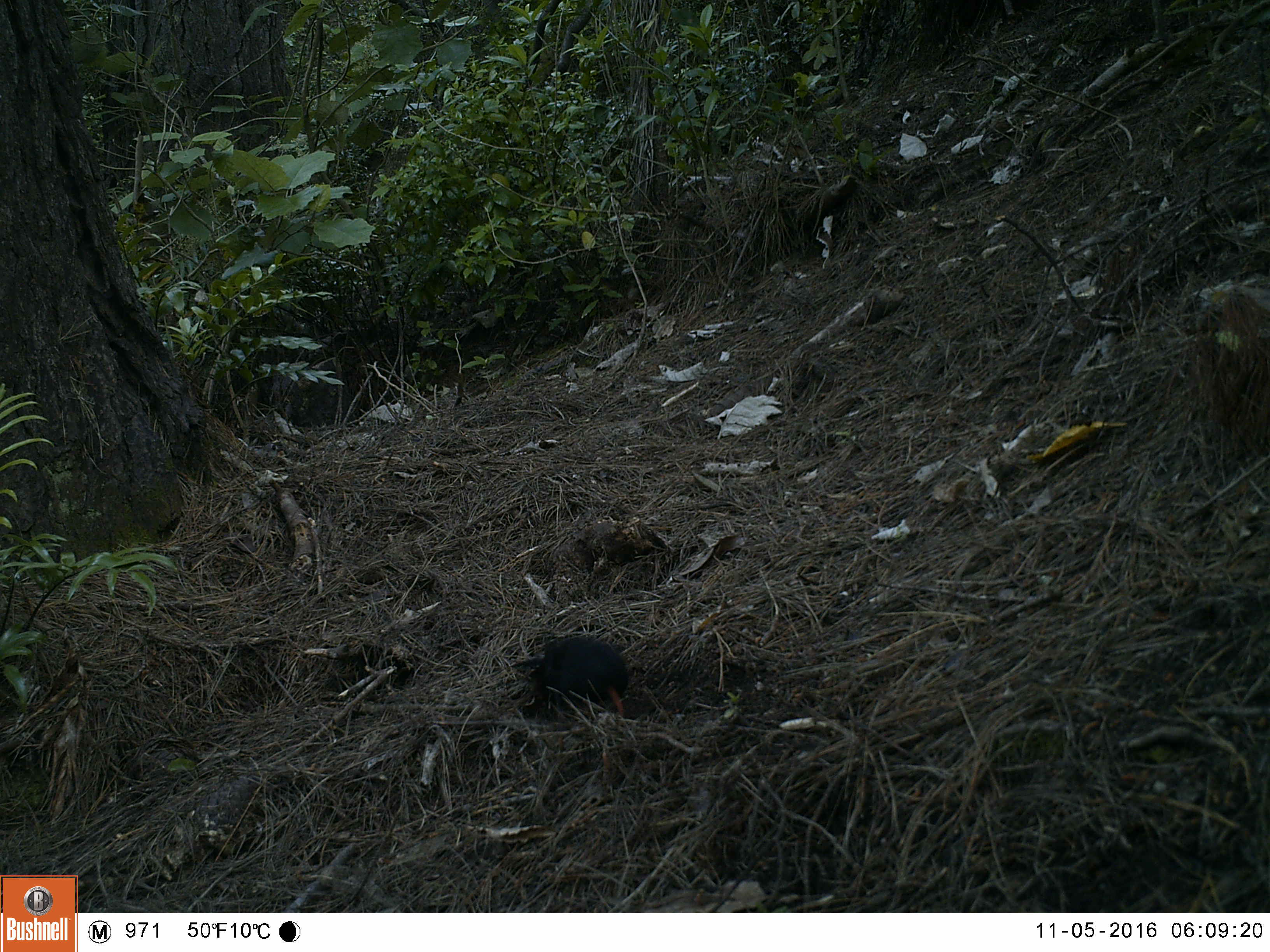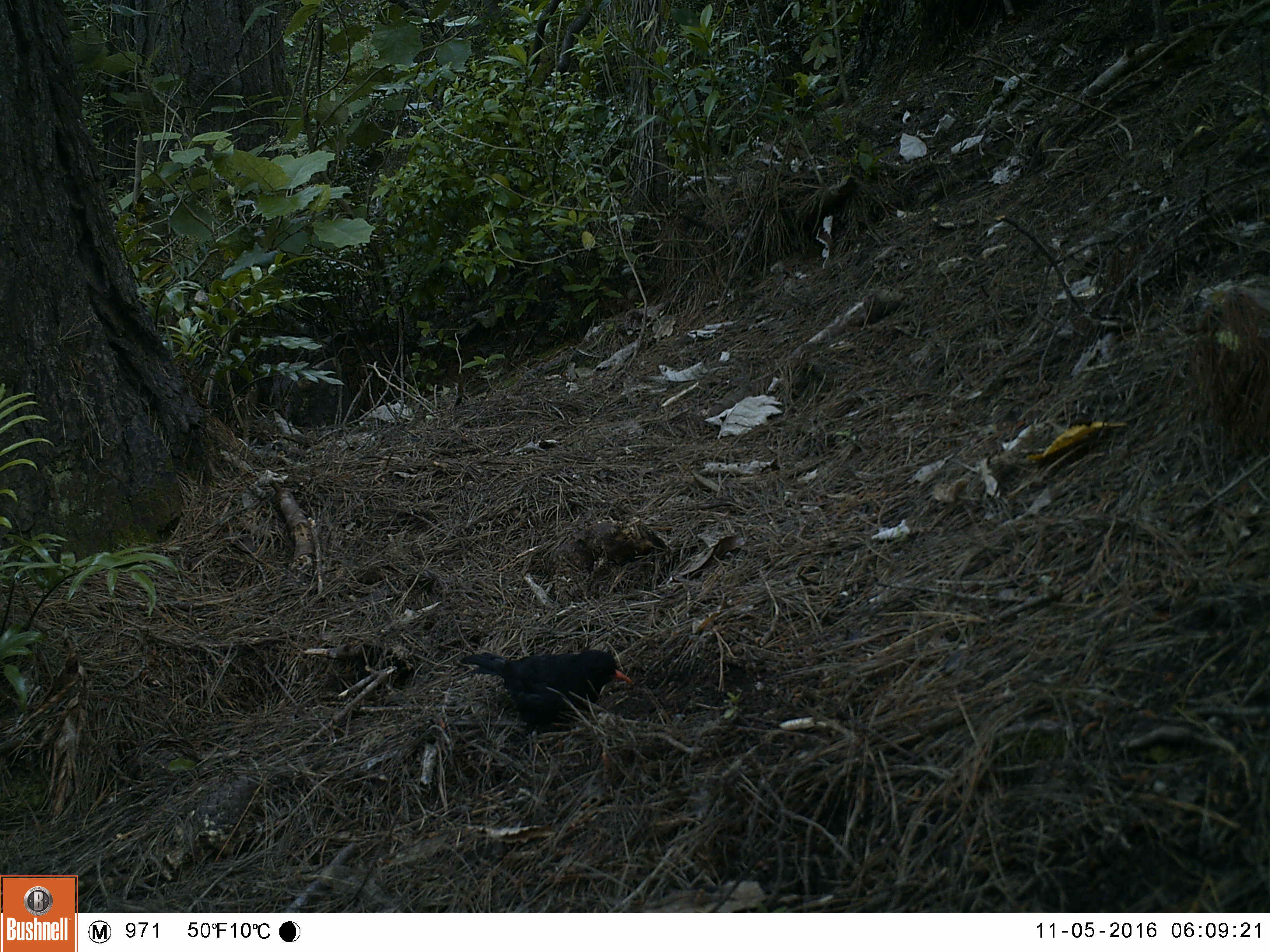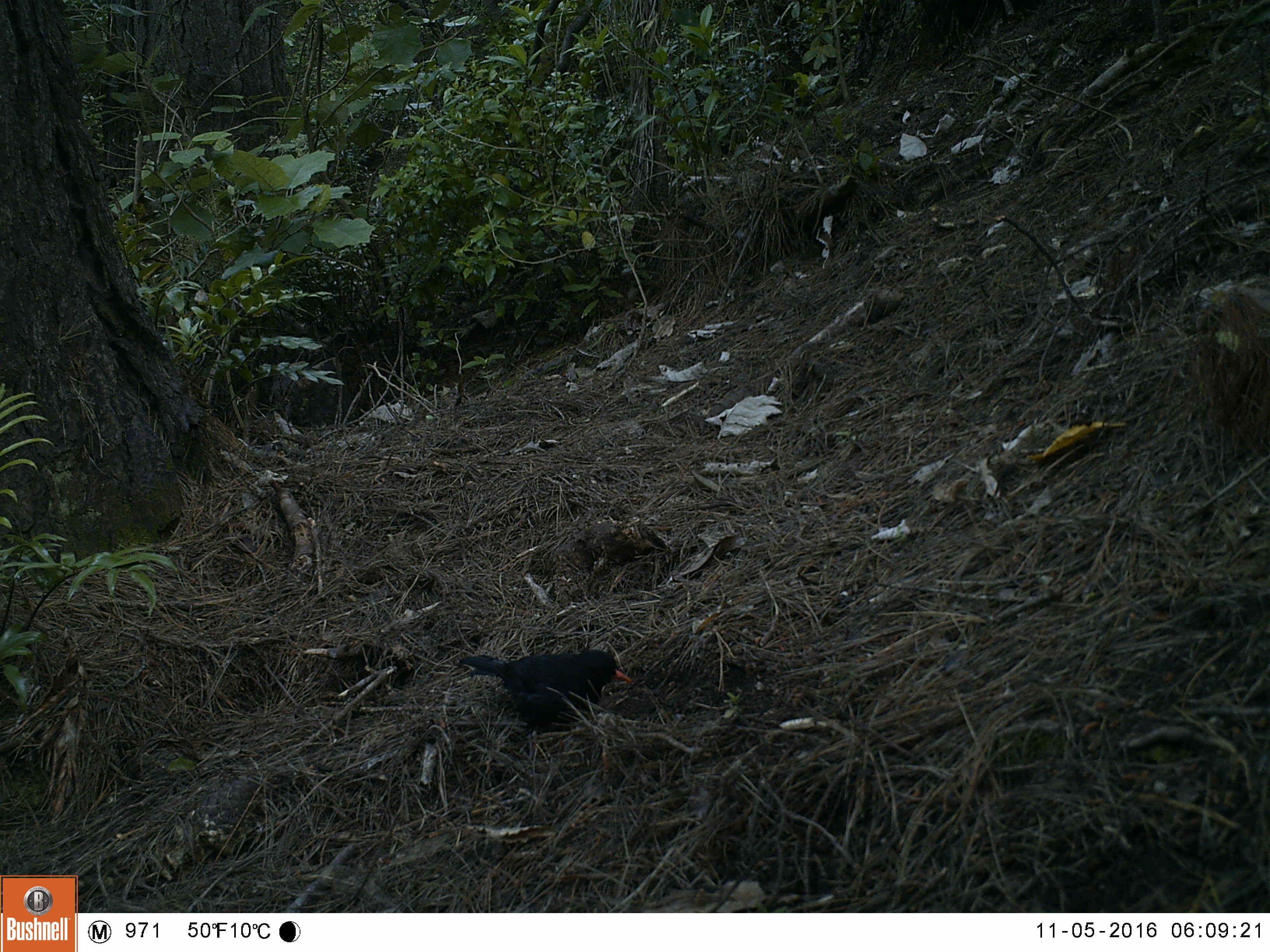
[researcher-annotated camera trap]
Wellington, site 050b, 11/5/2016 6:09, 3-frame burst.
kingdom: Animalia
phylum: Chordata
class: Aves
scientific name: Aves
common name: bird